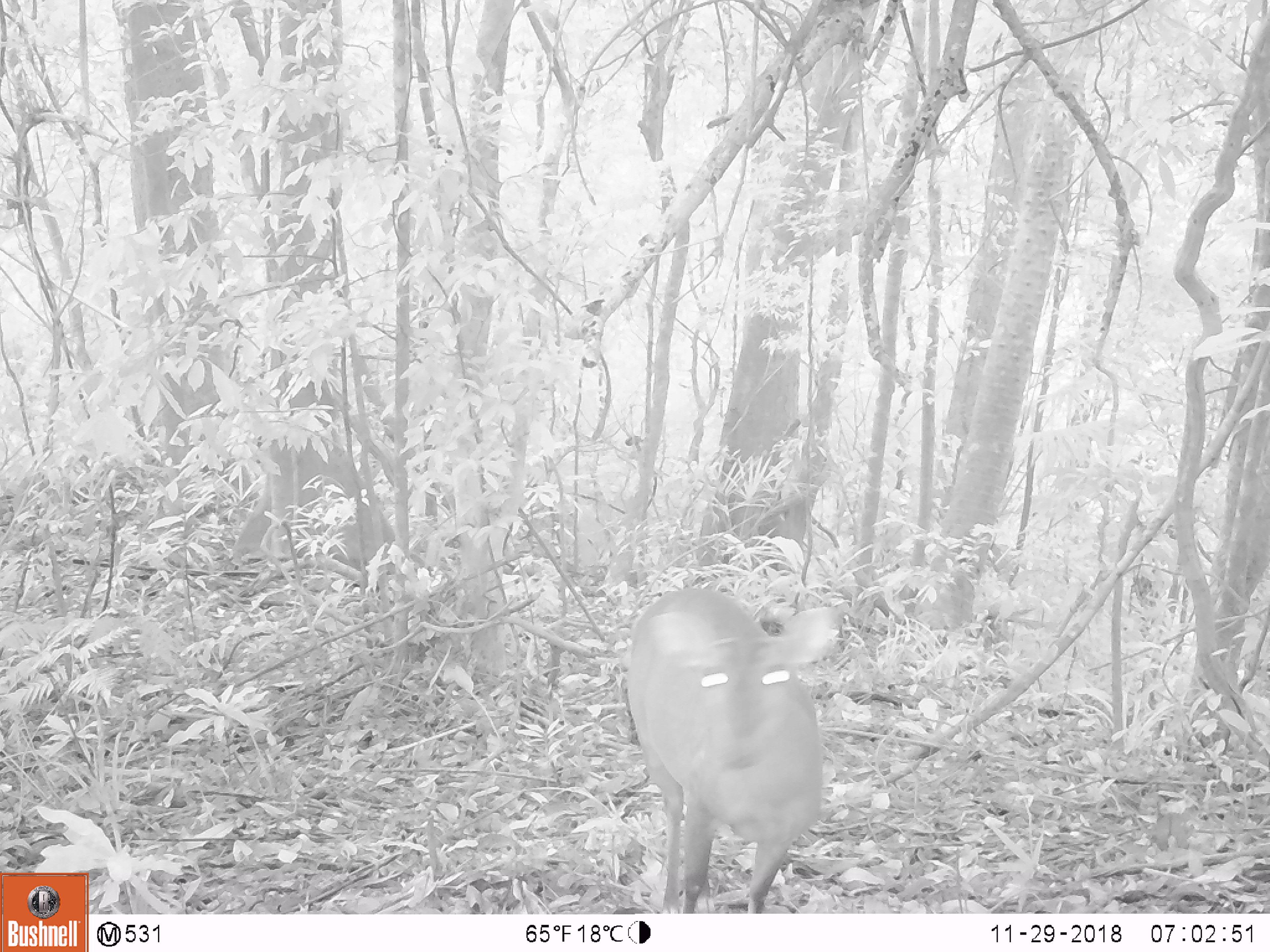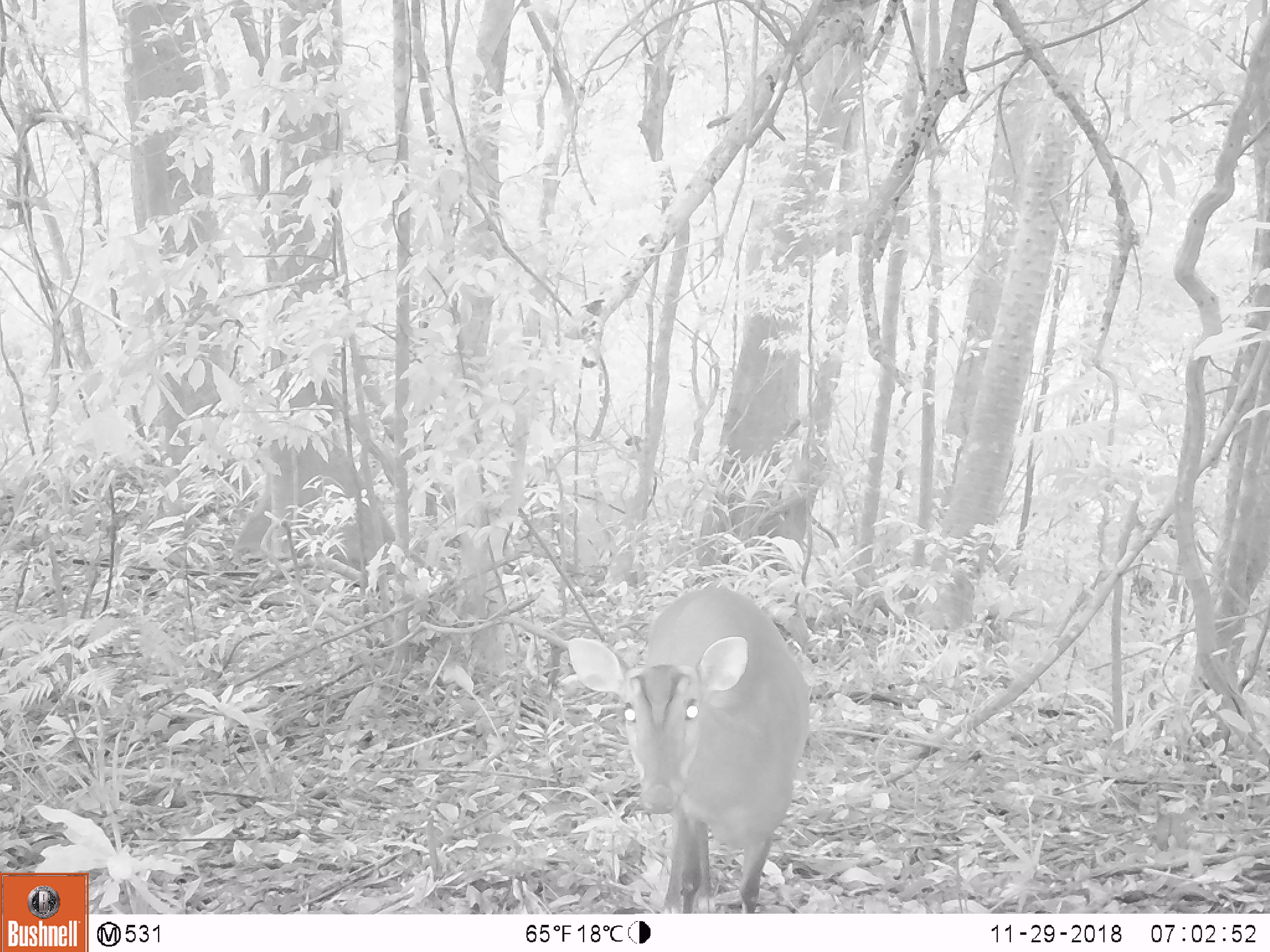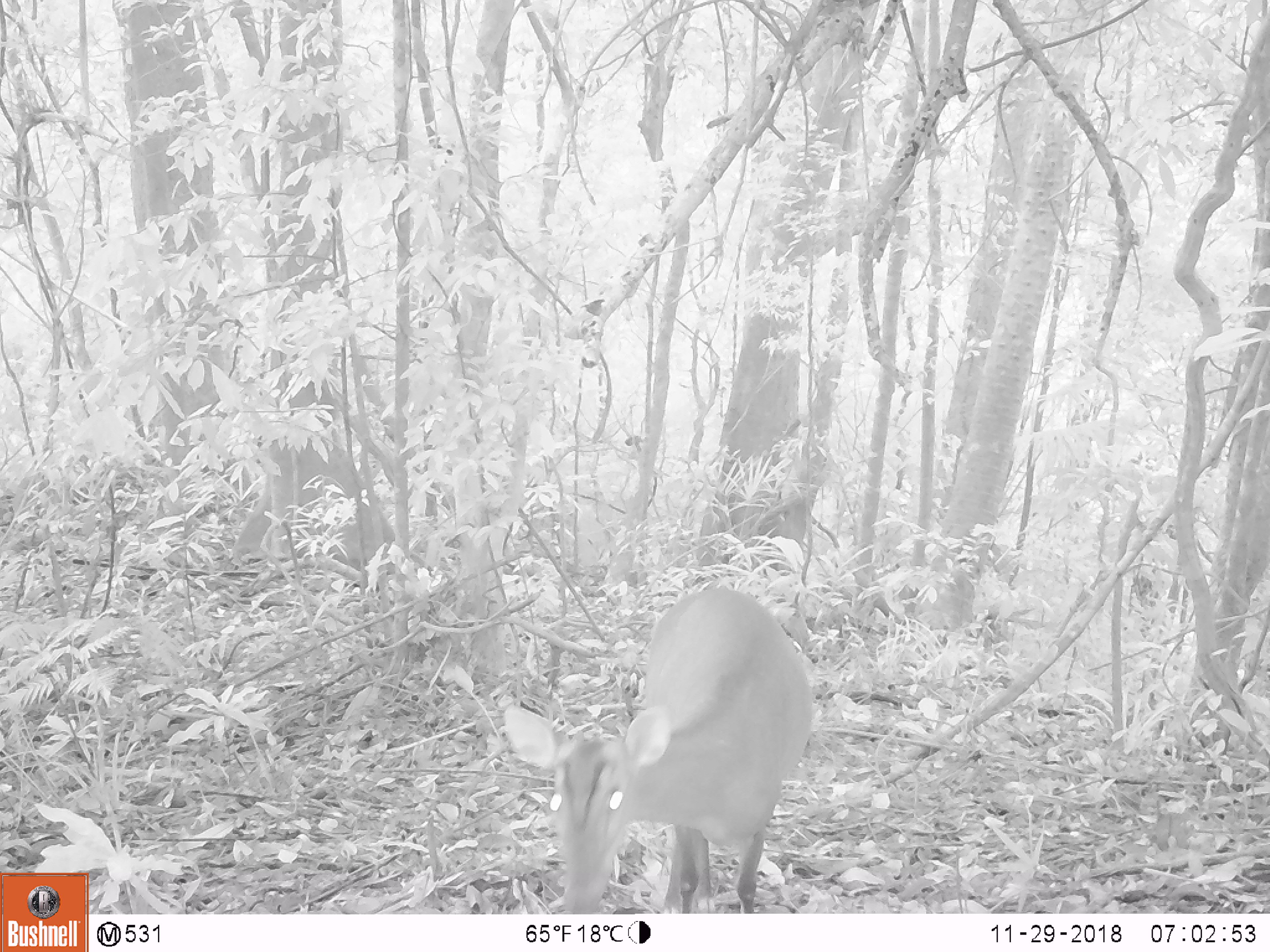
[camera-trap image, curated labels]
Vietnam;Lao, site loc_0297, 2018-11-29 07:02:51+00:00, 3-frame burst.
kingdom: Animalia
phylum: Chordata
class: Mammalia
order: Artiodactyla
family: Cervidae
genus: Muntiacus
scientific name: Muntiacus vuquangensis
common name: large-antlered muntjac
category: large antlered muntjac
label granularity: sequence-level